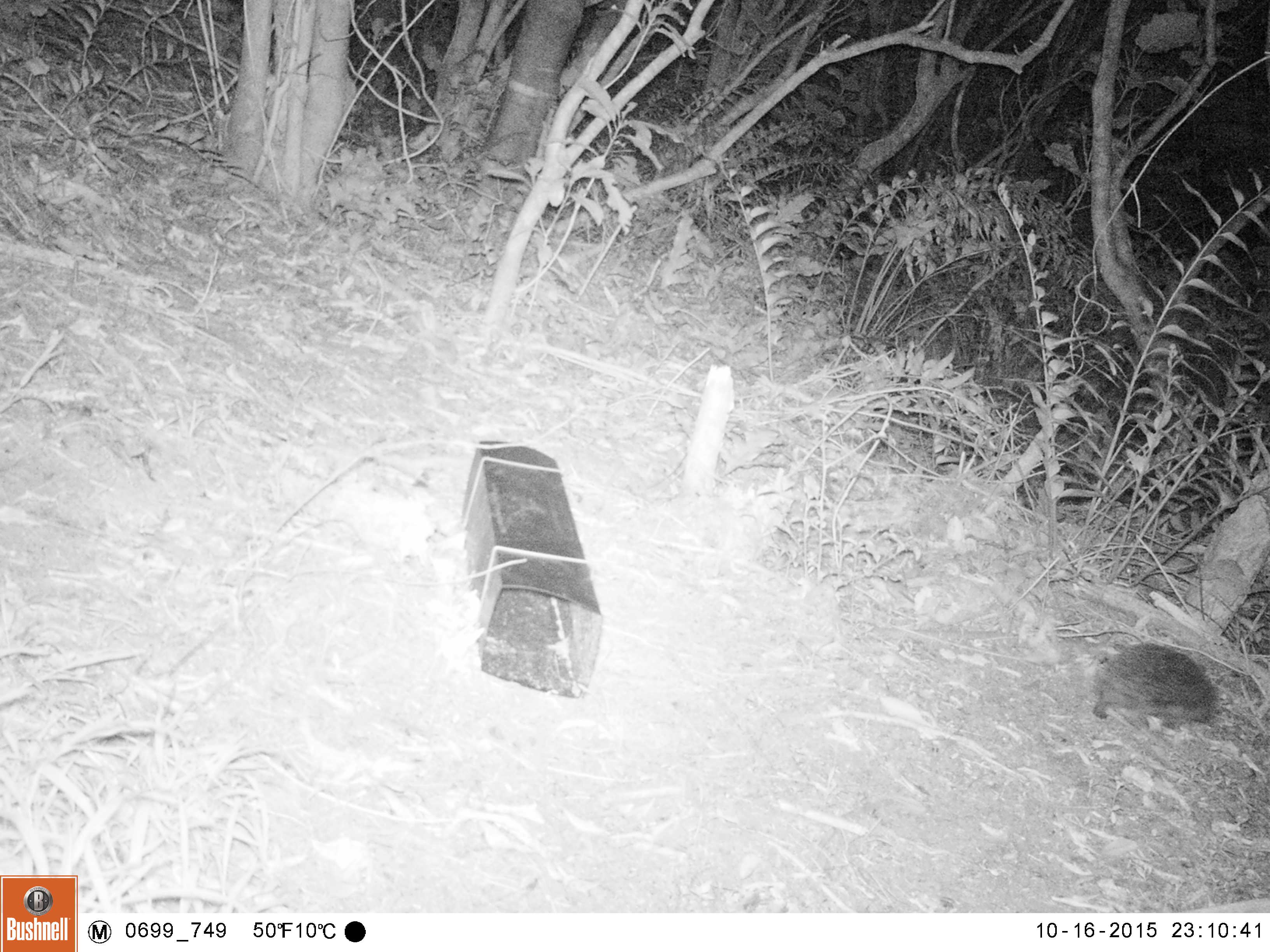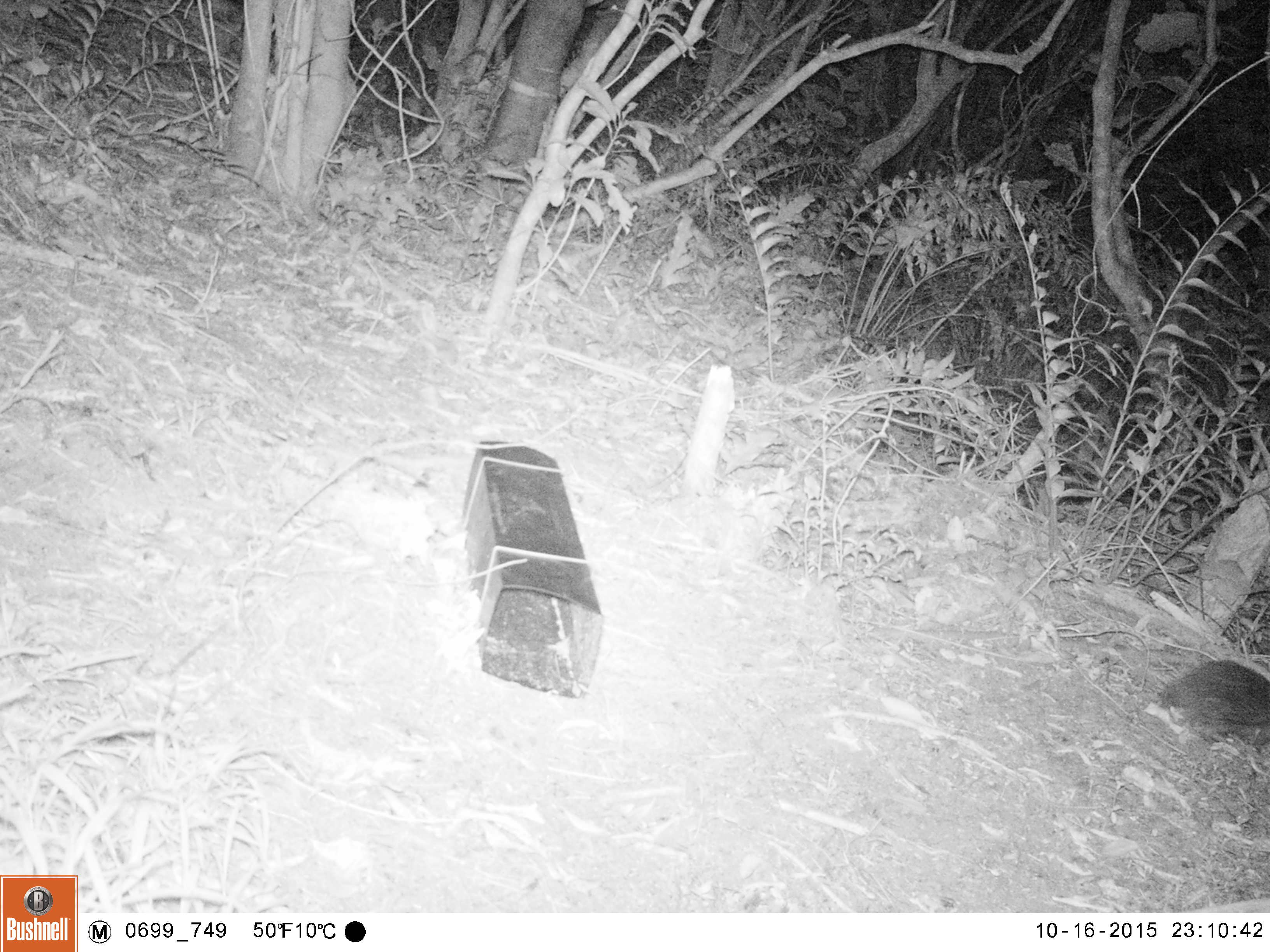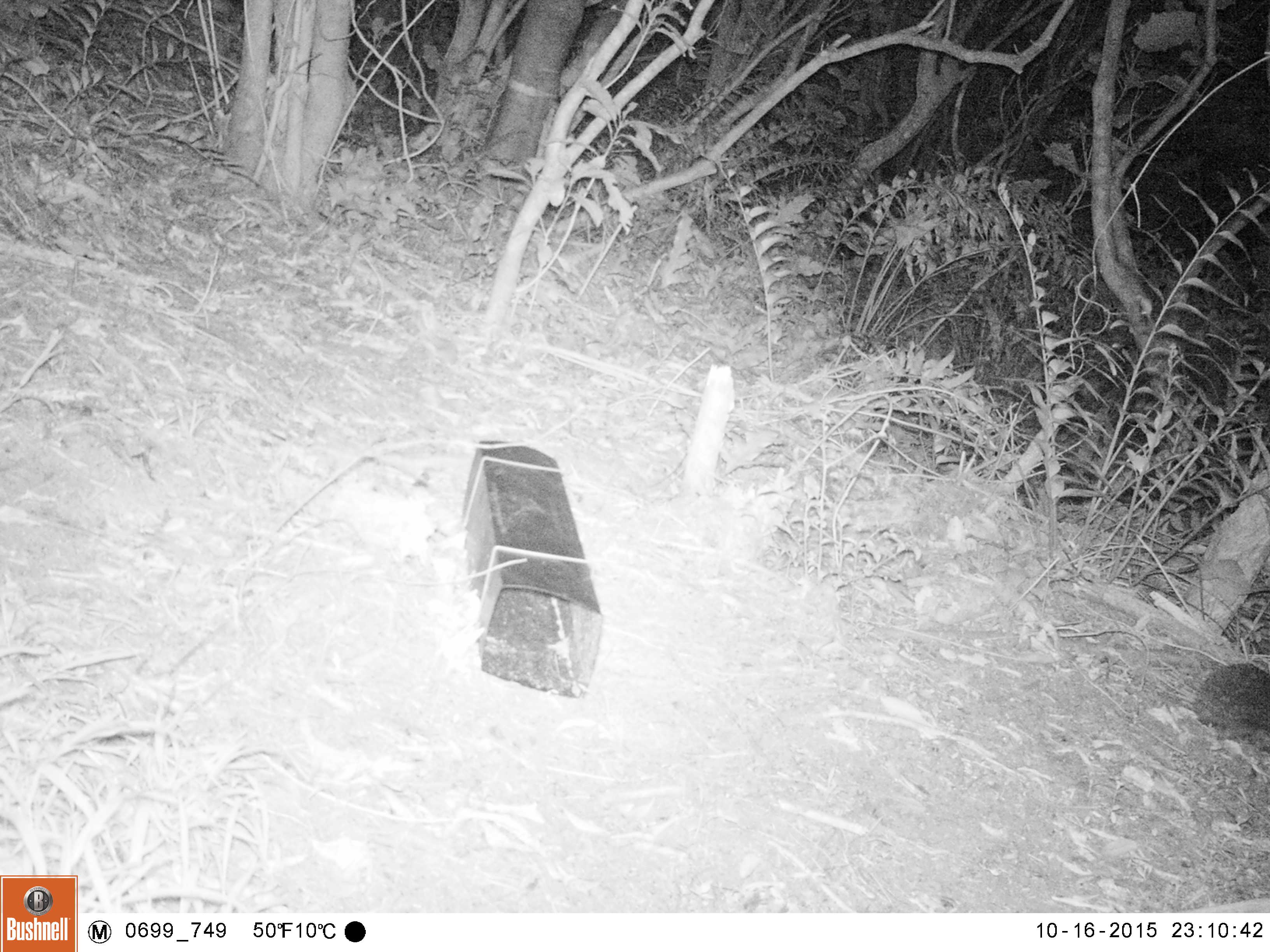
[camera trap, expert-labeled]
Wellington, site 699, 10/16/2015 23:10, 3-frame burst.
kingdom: Animalia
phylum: Chordata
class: Mammalia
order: Eulipotyphla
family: Erinaceidae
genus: Erinaceus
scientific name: Erinaceus europaeus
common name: hedgehog